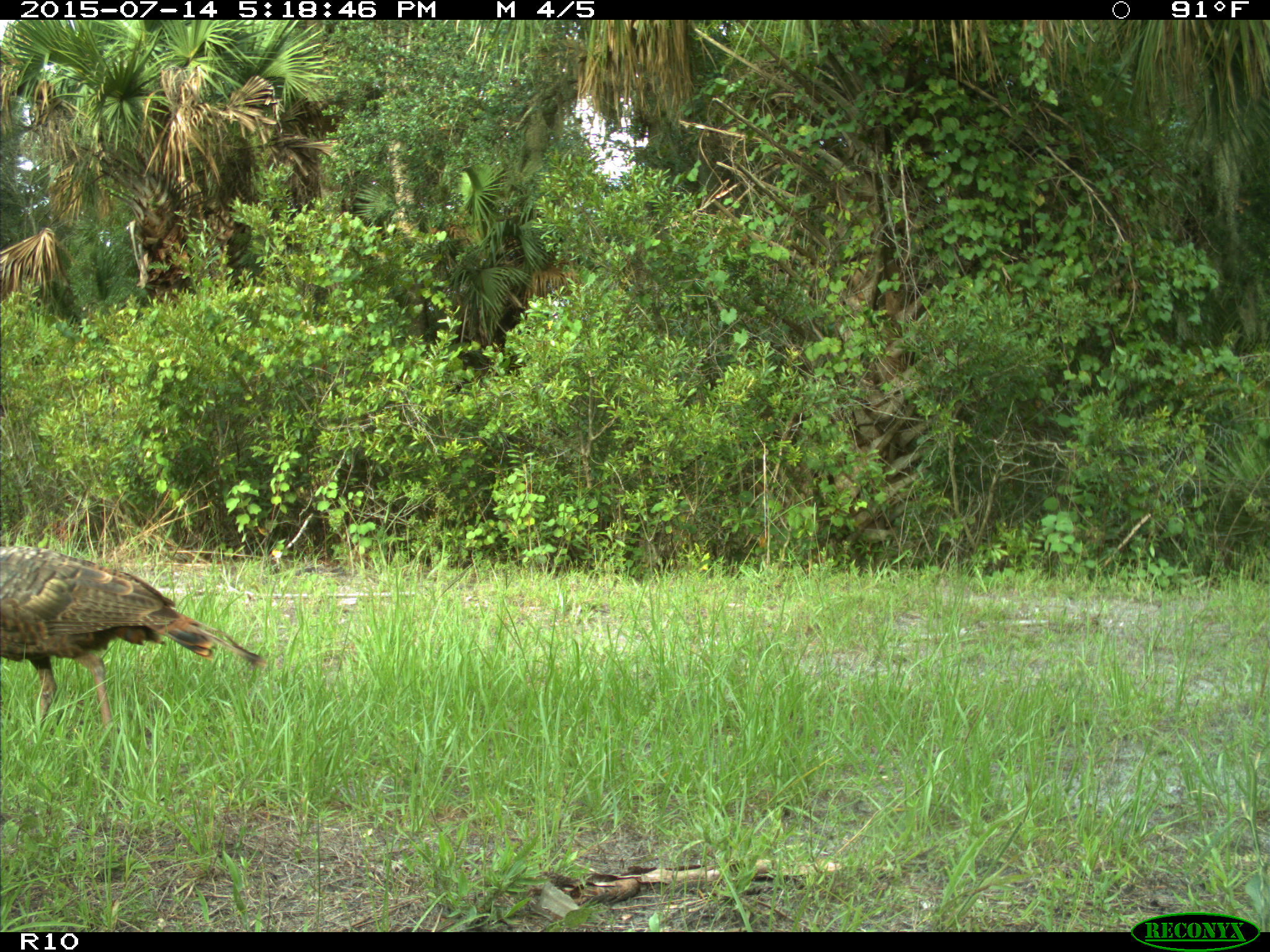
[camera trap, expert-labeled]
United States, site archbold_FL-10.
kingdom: Animalia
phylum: Chordata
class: Aves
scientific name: Aves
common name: birds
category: unidentified bird